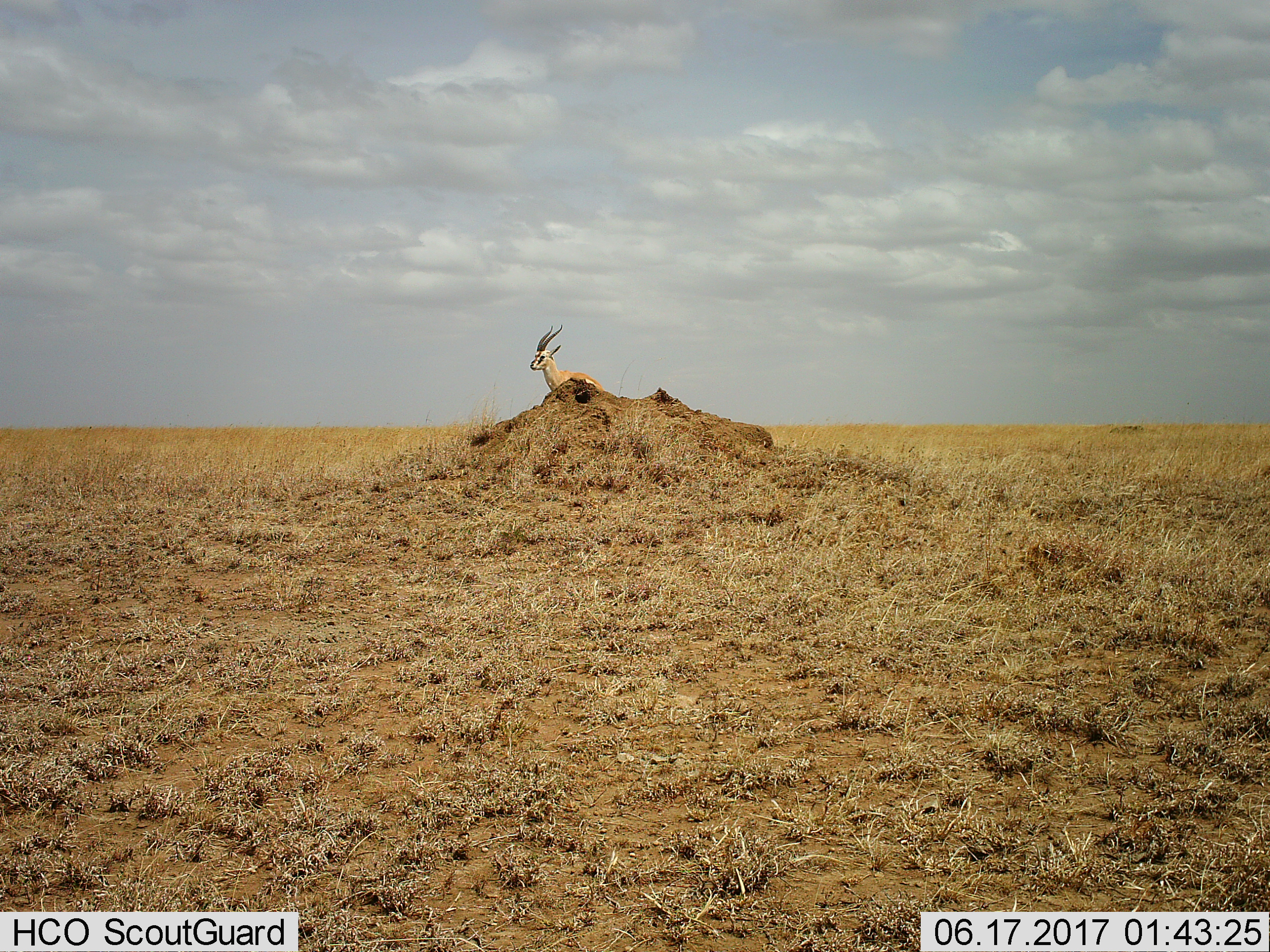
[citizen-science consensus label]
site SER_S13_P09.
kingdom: Animalia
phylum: Chordata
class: Mammalia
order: Artiodactyla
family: Bovidae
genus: Eudorcas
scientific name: Eudorcas thomsonii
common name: thomson's gazelle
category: gazellethomsons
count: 1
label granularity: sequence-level